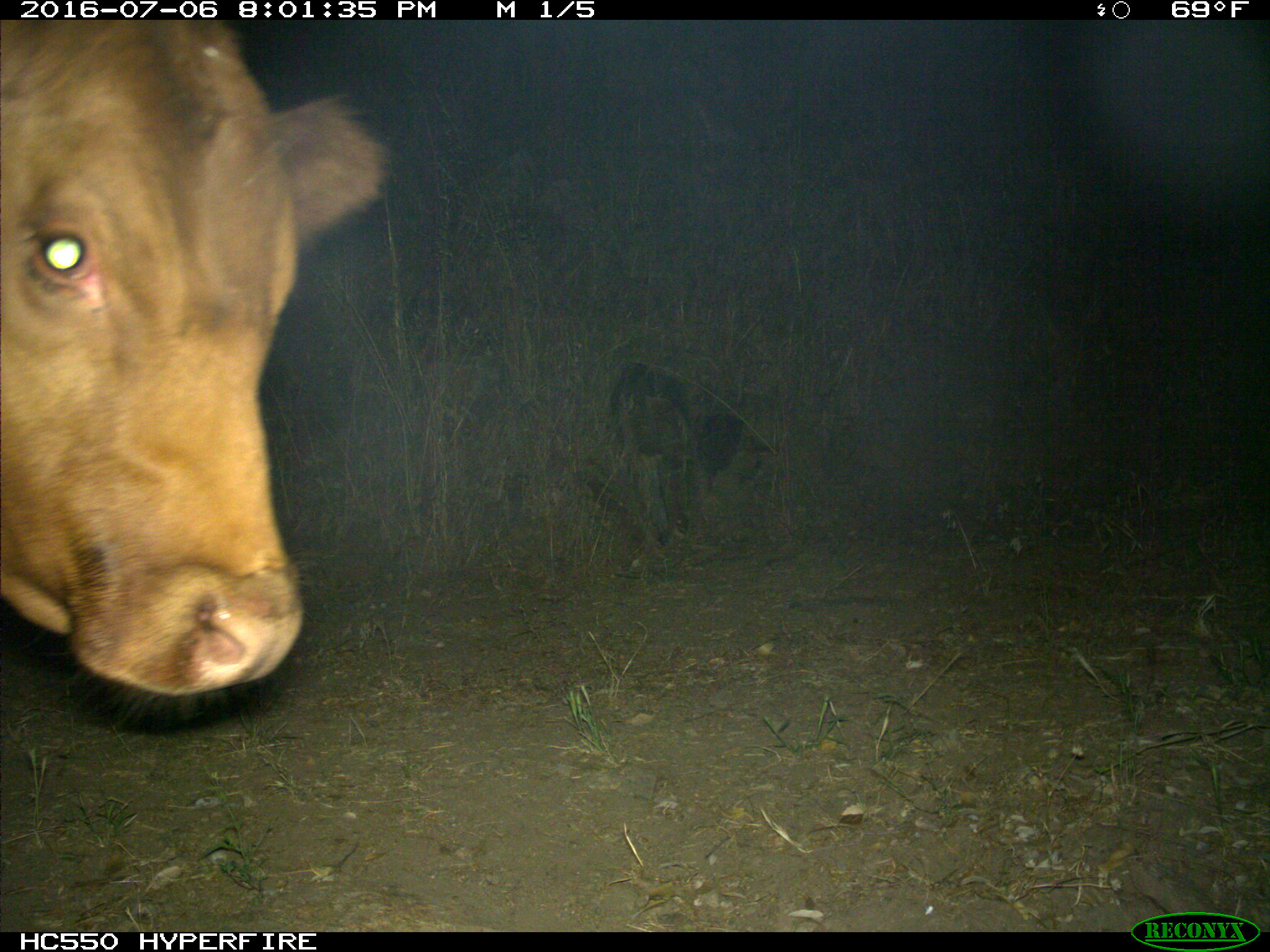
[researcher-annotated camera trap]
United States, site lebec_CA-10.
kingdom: Animalia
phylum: Chordata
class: Mammalia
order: Artiodactyla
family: Bovidae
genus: Bos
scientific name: Bos taurus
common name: domestic cow